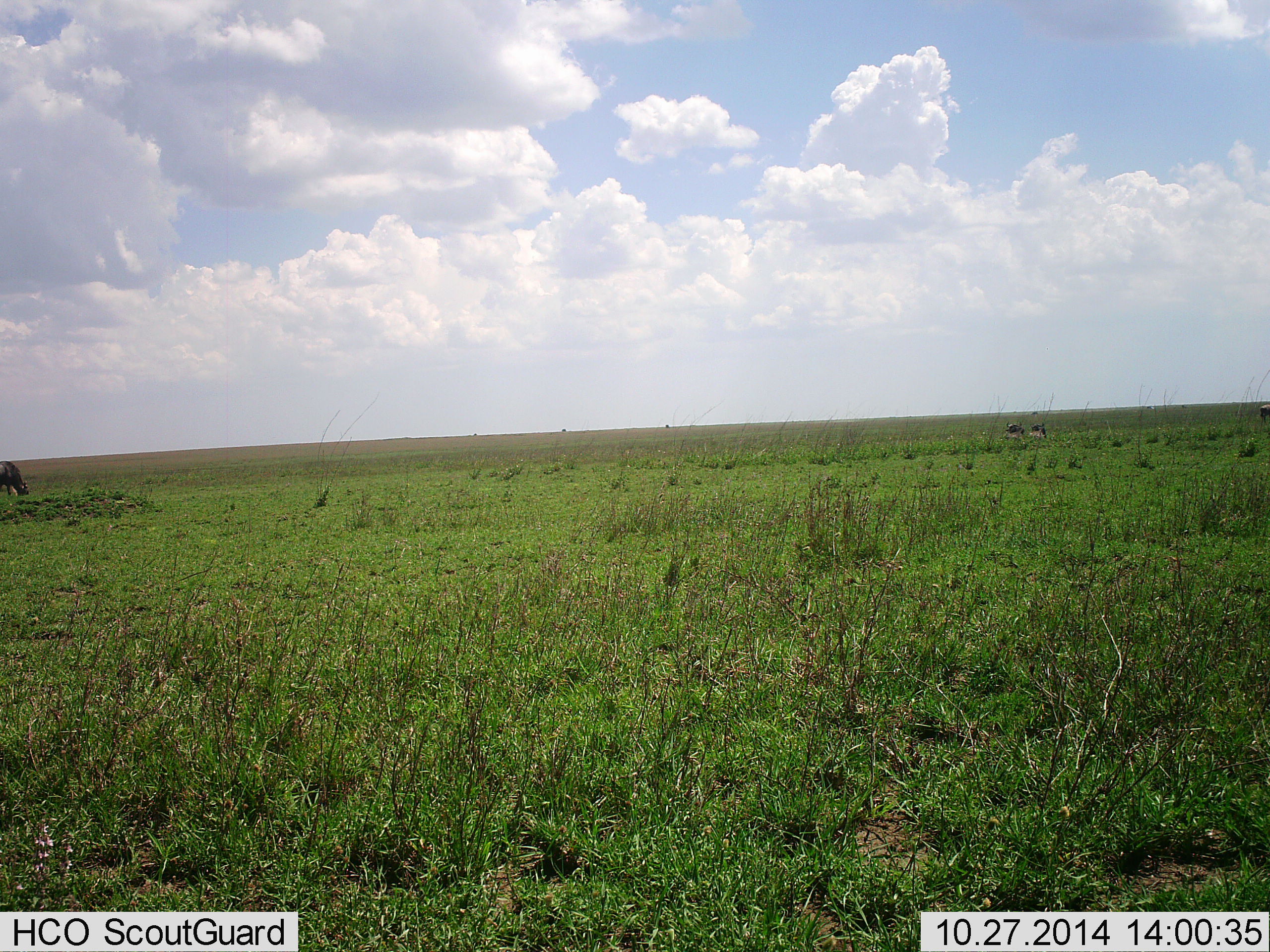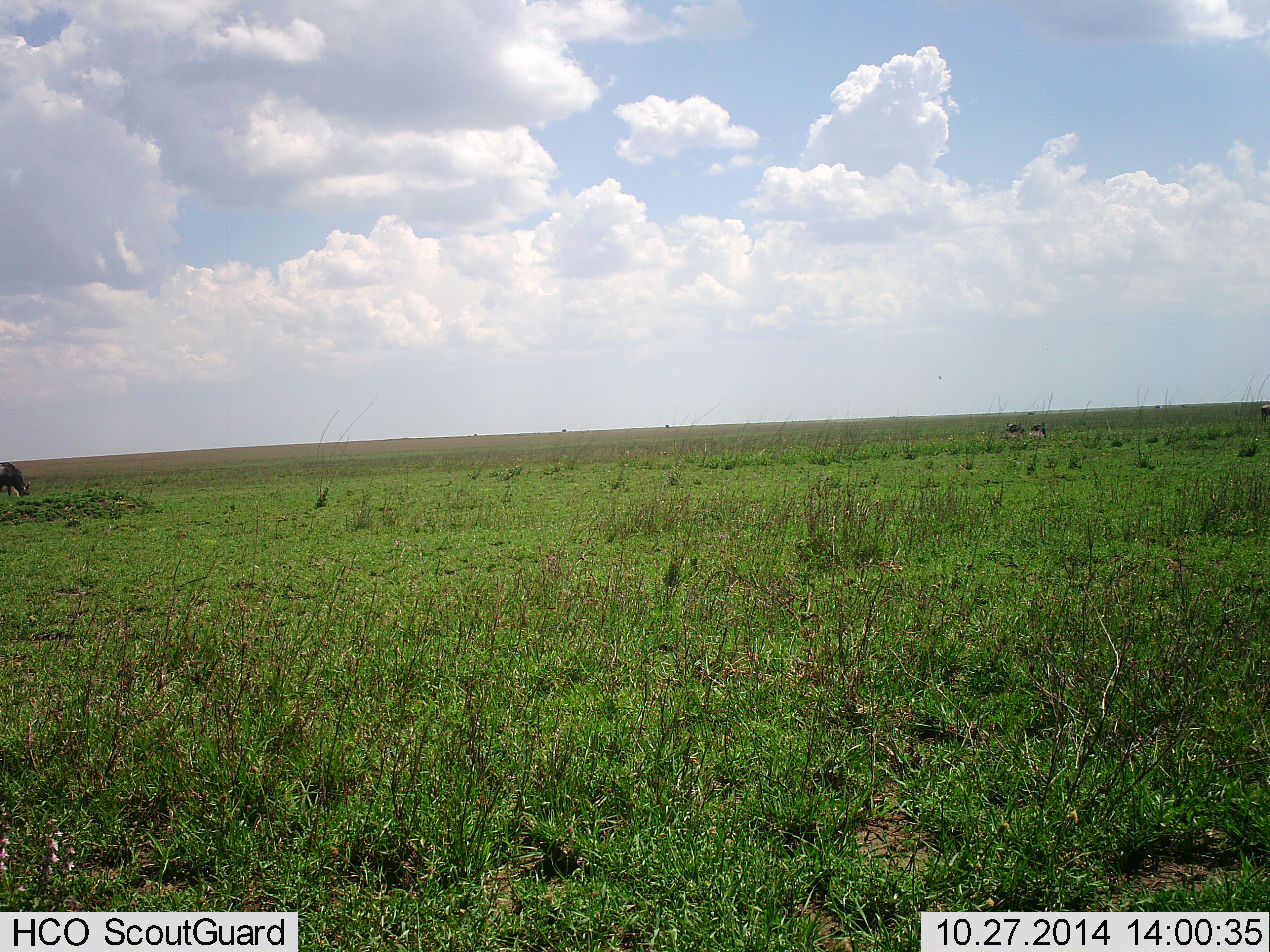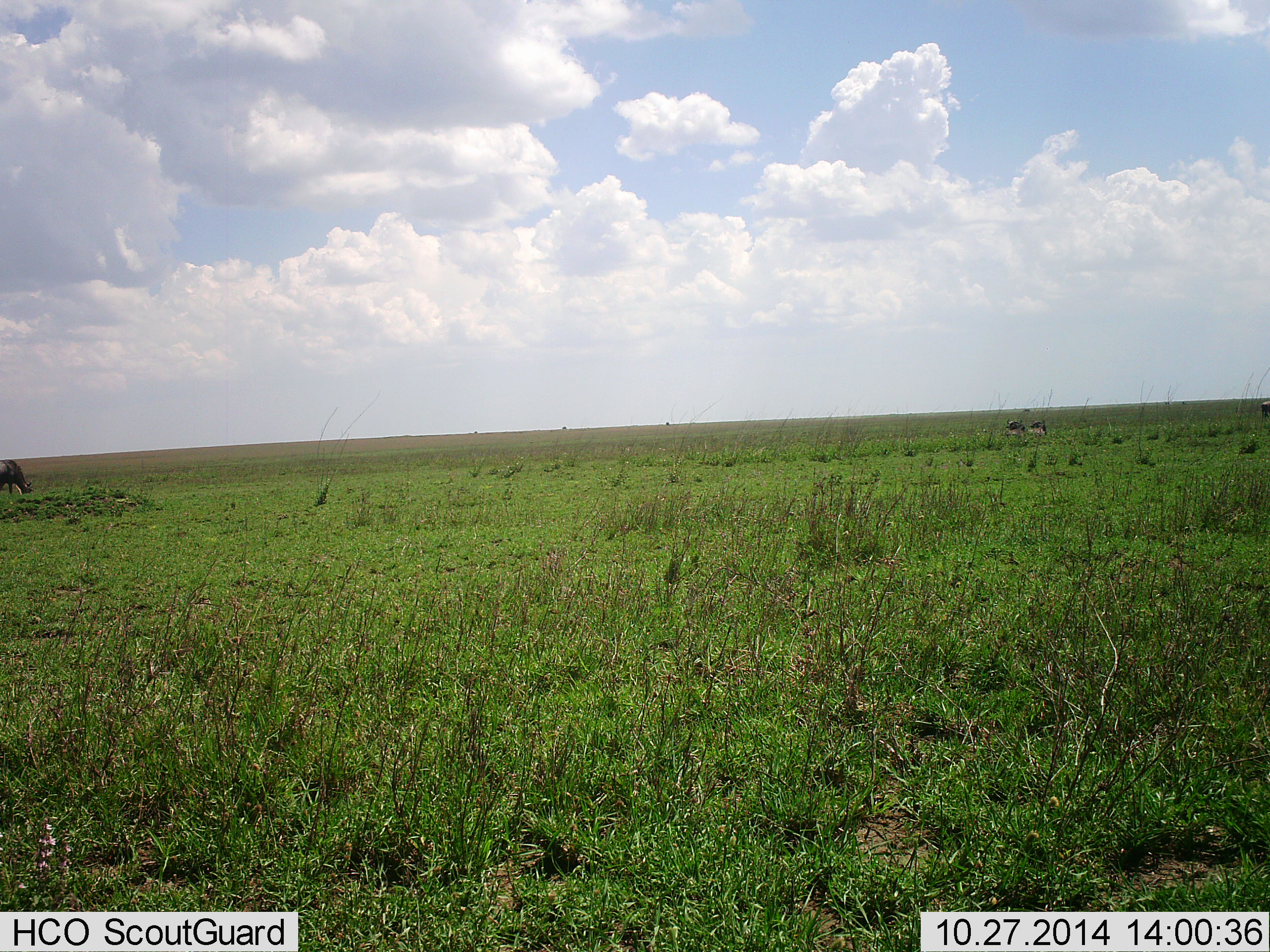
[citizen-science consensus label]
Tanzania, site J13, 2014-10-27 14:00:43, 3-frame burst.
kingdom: Animalia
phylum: Chordata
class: Mammalia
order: Artiodactyla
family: Bovidae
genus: Connochaetes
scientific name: Connochaetes taurinus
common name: blue wildebeest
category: wildebeest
Wildebeest (blue wildebeest) (Connochaetes taurinus), count 3. Behavior (volunteer vote fractions): standing 40%, resting 10%, moving 0%, interacting 0%. Young present (vote fraction): 0%. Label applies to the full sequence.